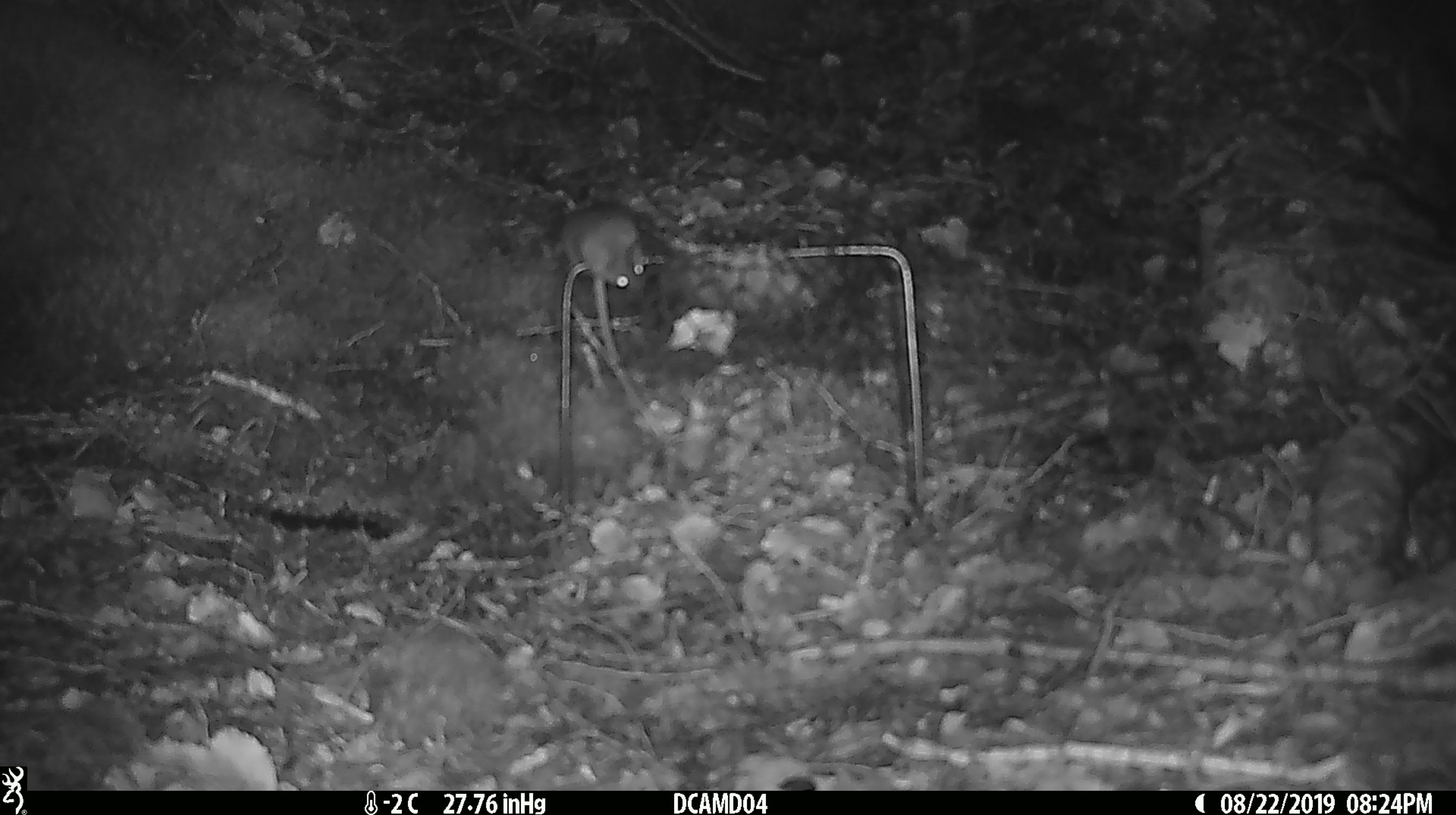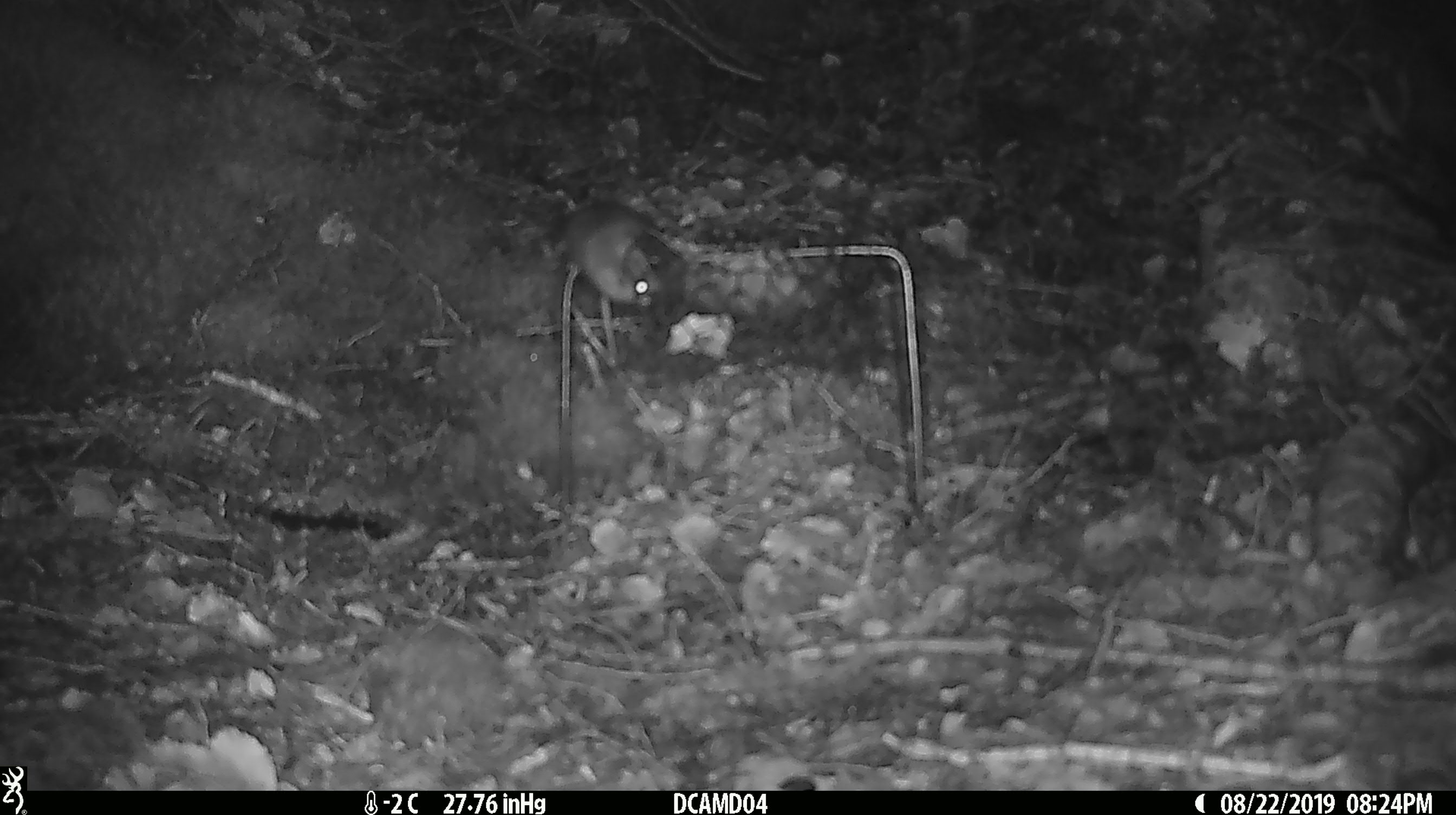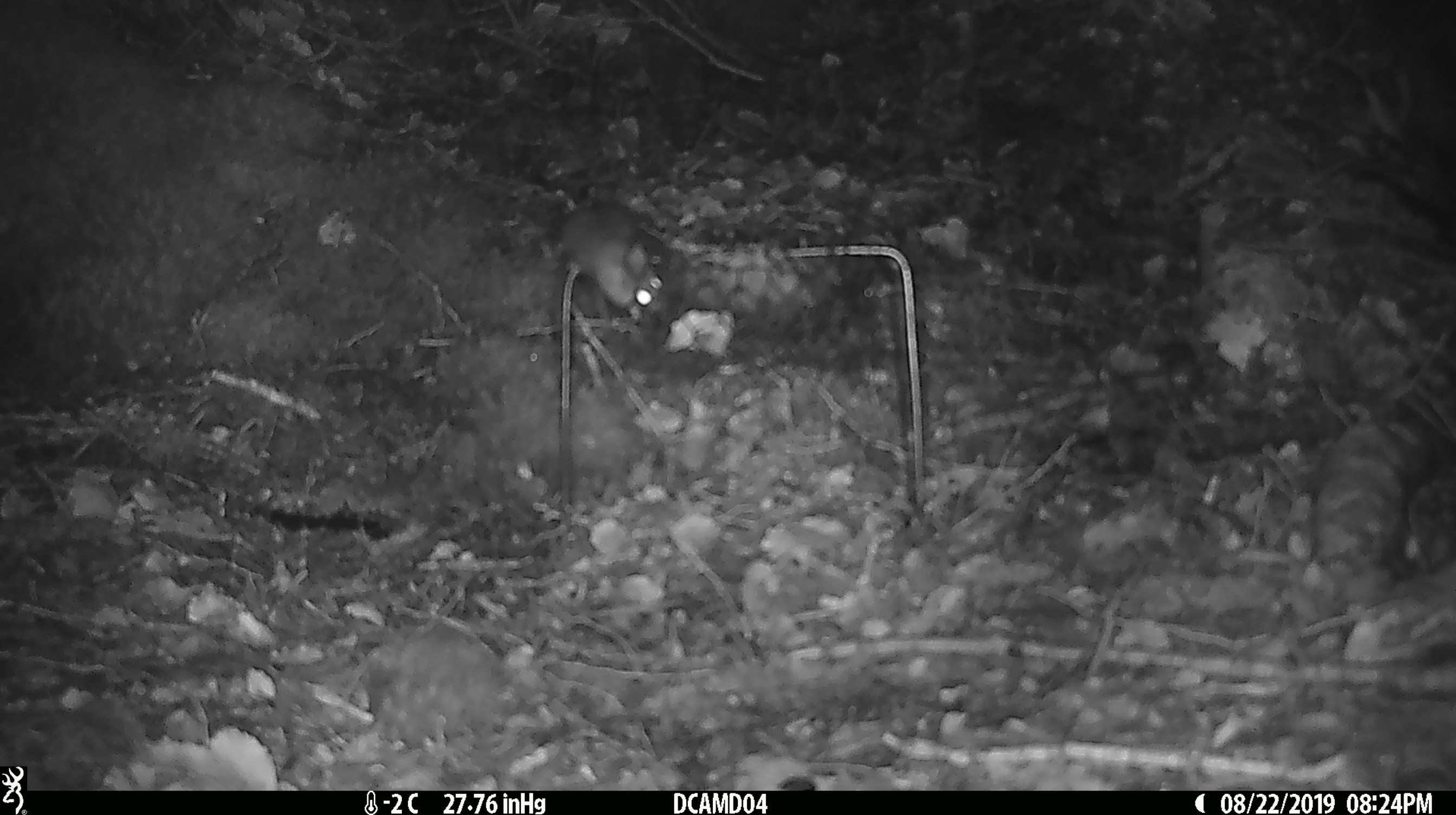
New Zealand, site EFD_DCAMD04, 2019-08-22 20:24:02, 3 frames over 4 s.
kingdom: Animalia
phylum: Chordata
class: Mammalia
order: Rodentia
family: Muridae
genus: Mus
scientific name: Mus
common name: mouse